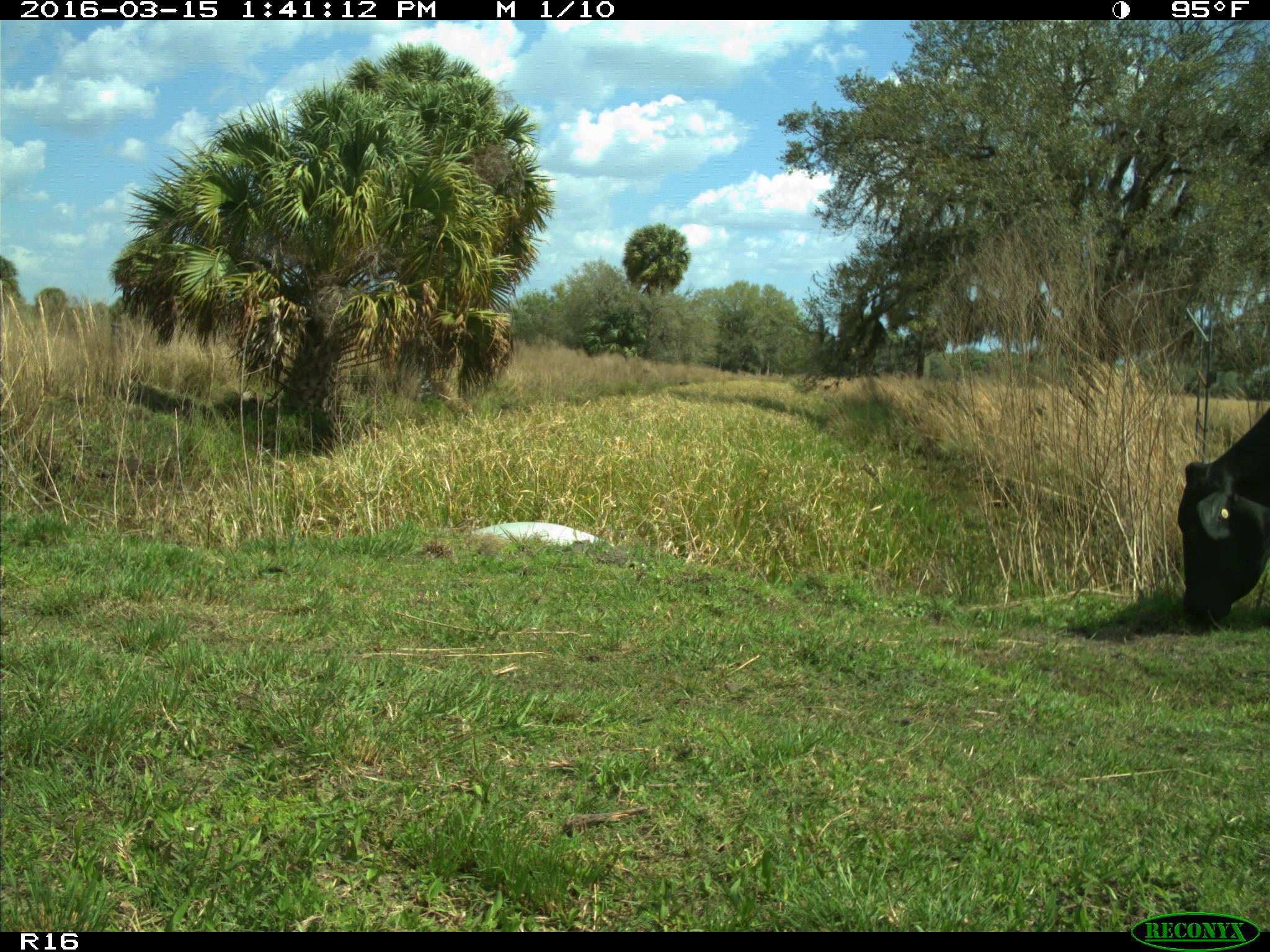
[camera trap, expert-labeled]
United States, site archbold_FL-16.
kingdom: Animalia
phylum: Chordata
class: Mammalia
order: Artiodactyla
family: Bovidae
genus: Bos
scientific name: Bos taurus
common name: domestic cow